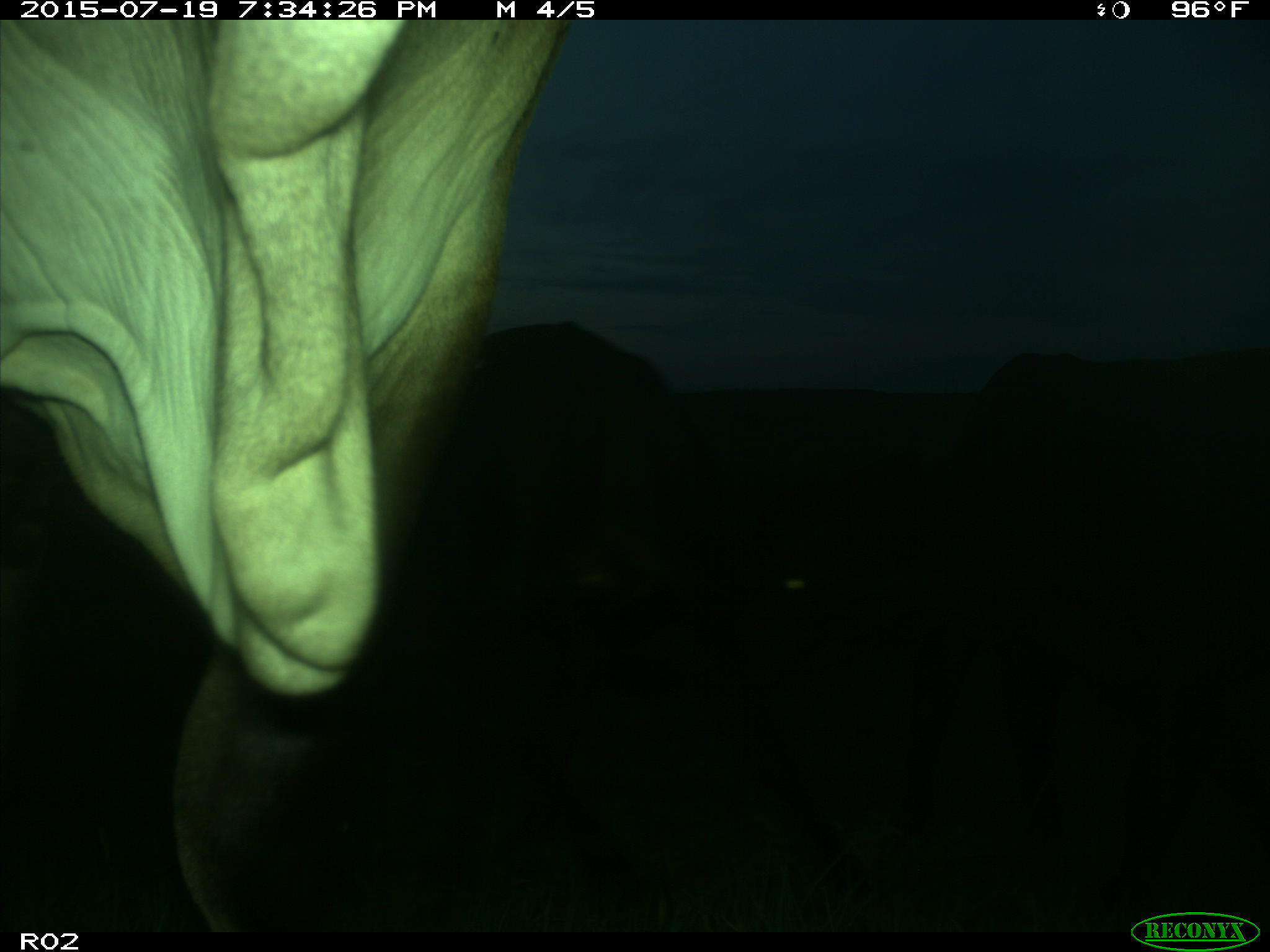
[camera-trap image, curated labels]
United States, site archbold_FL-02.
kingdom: Animalia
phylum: Chordata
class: Mammalia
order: Artiodactyla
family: Bovidae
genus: Bos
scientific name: Bos taurus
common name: domestic cow